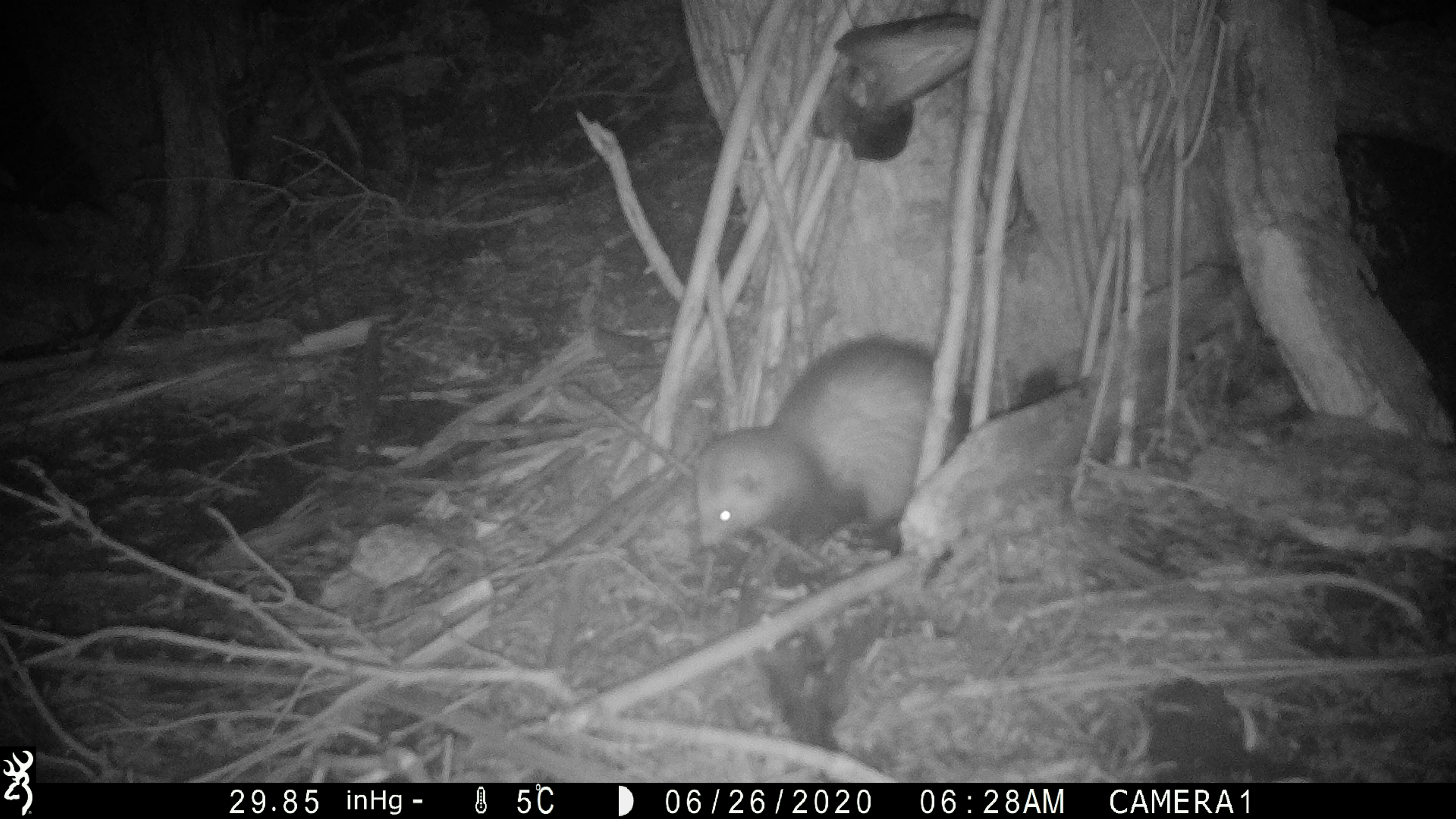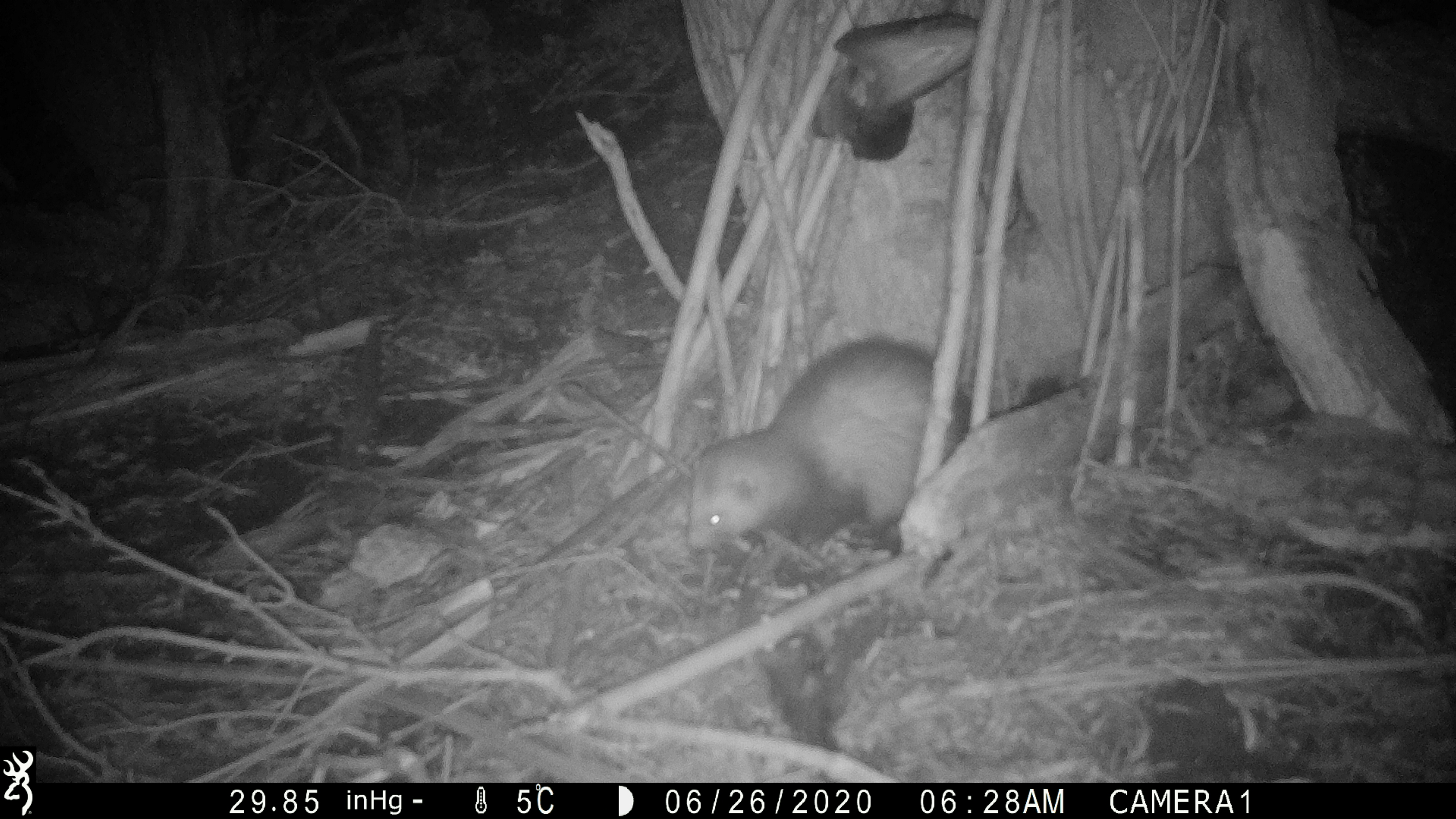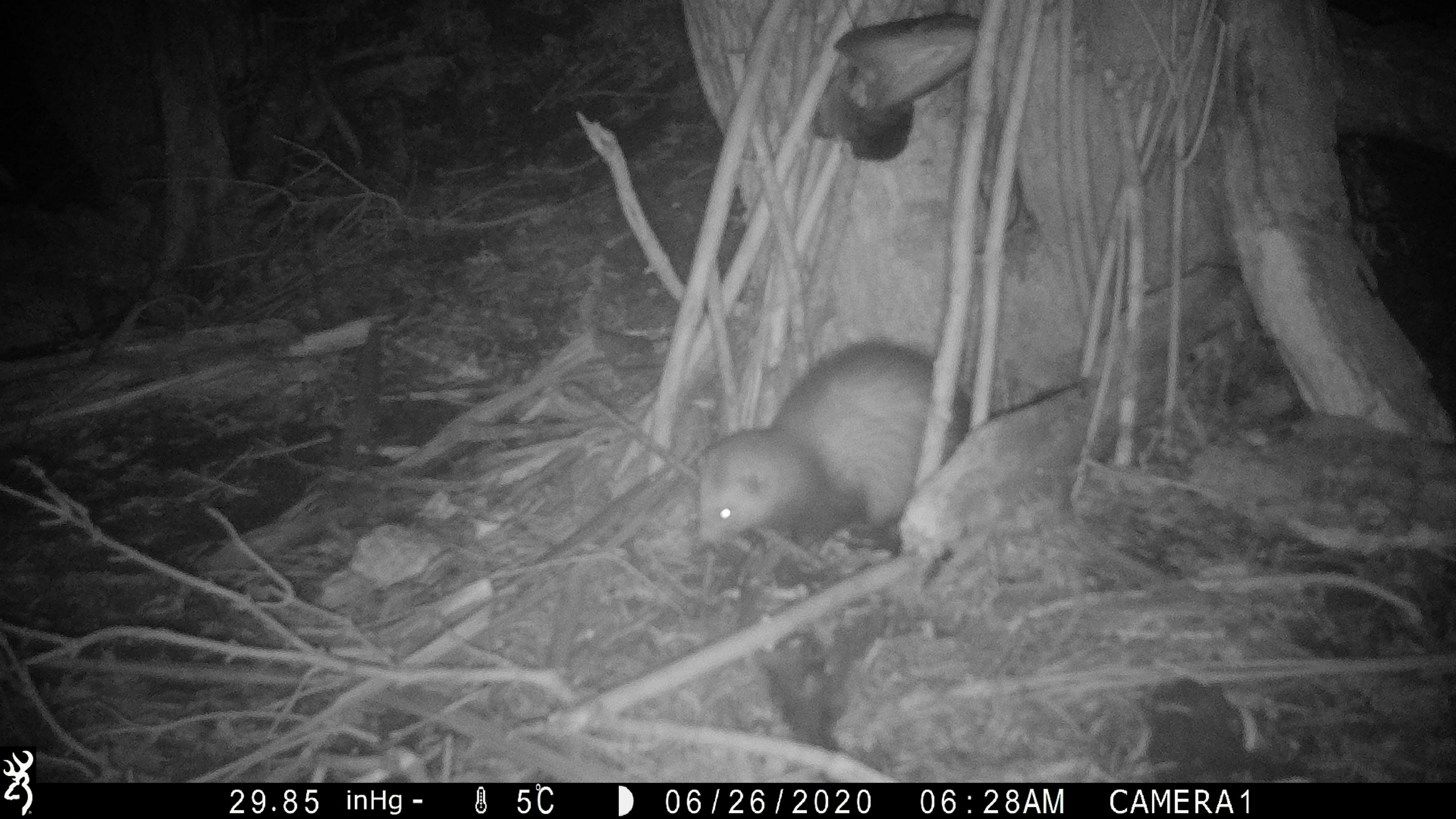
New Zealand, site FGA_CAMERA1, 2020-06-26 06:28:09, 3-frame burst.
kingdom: Animalia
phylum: Chordata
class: Mammalia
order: Carnivora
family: Mustelidae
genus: Mustela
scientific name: Mustela furo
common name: ferret